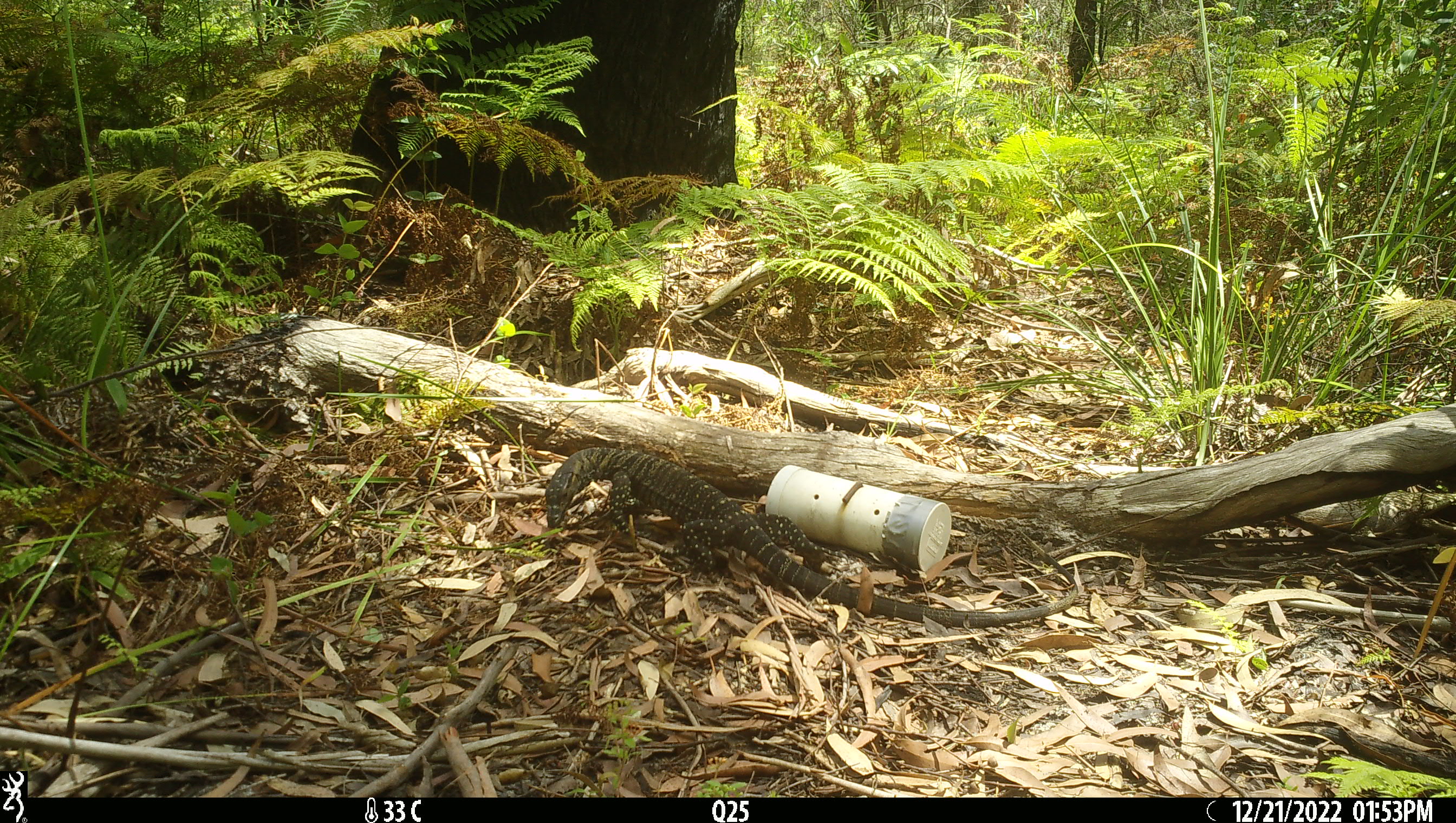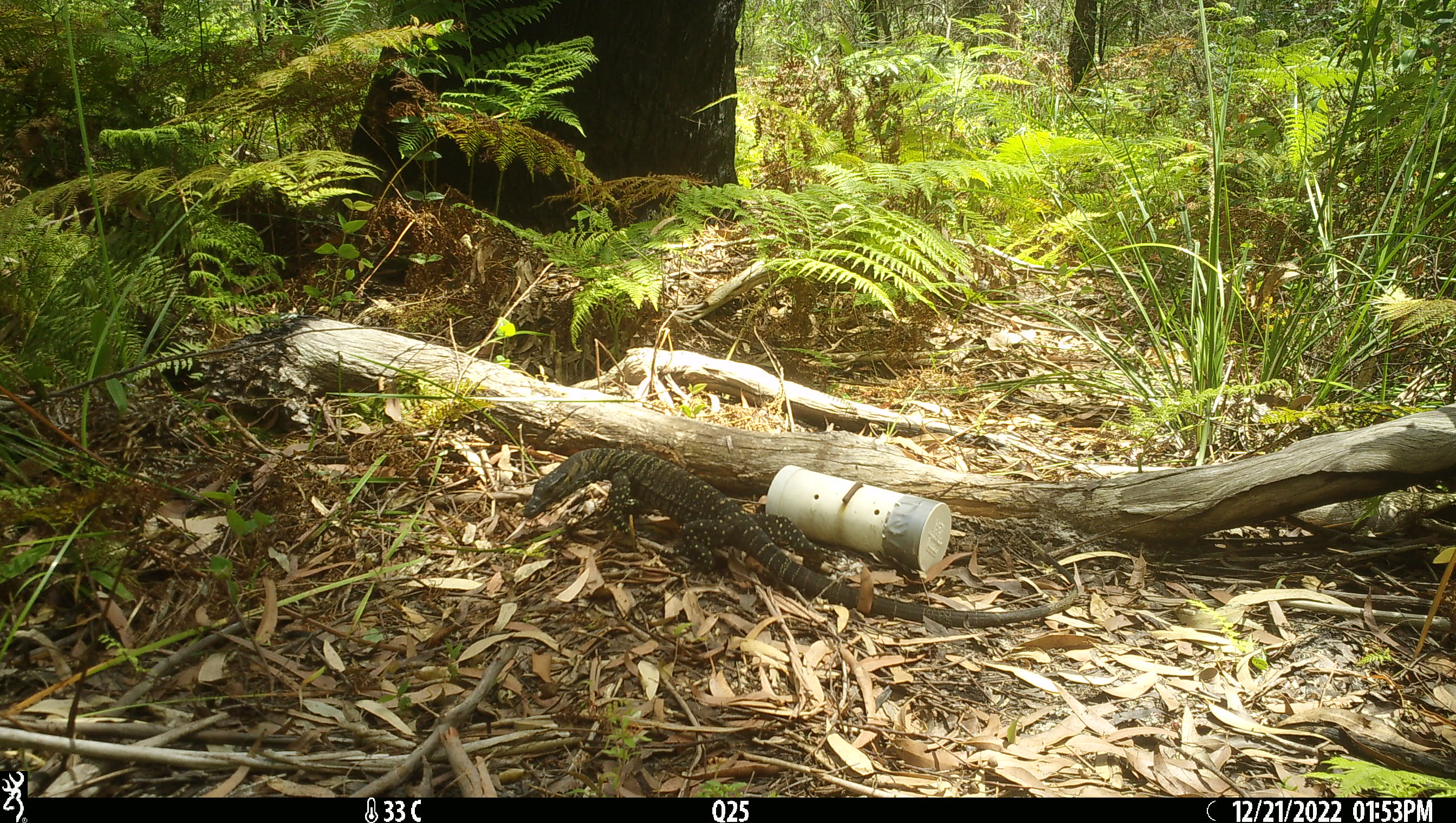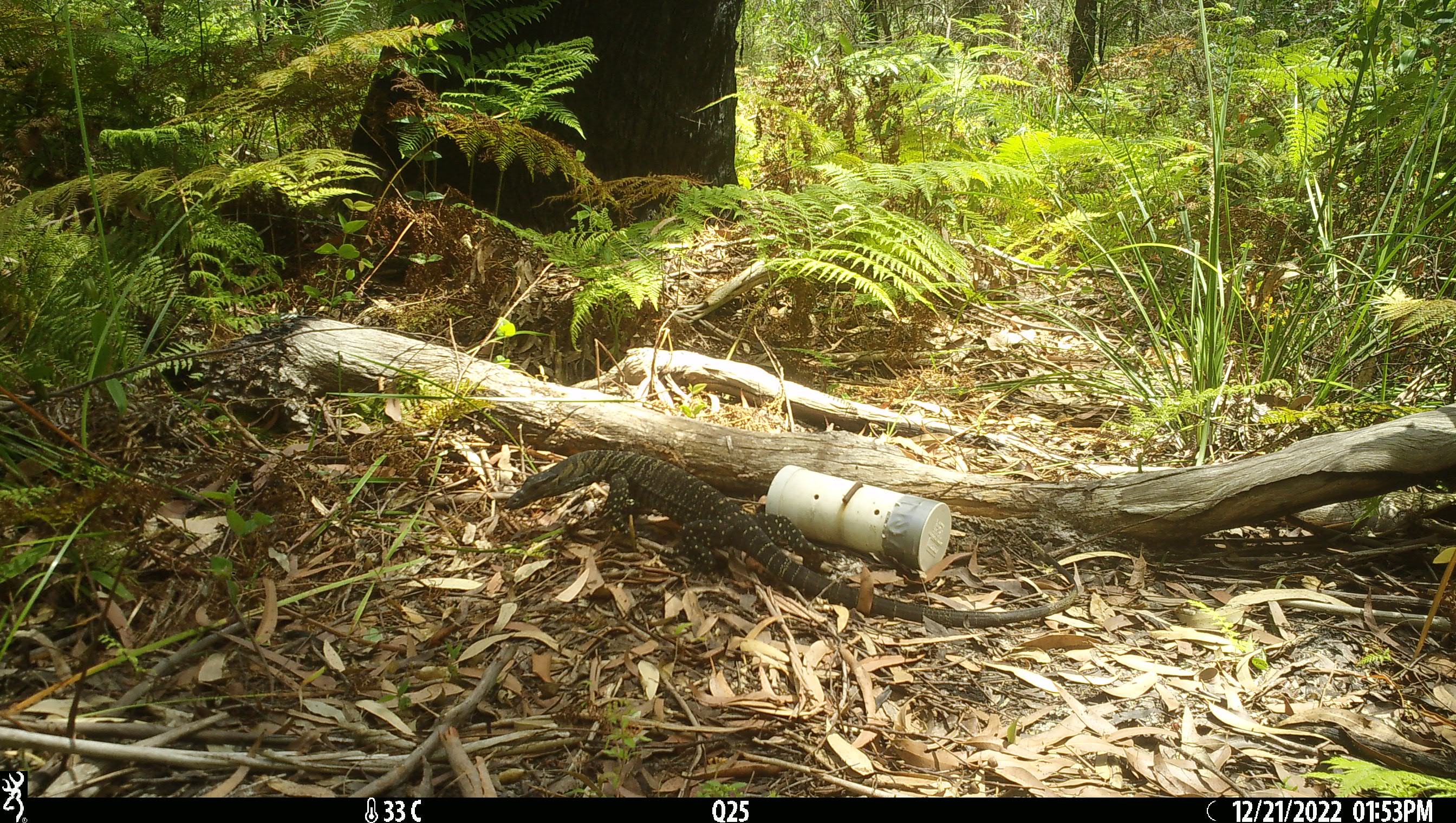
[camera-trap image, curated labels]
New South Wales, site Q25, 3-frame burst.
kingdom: Animalia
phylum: Chordata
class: Reptilia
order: Squamata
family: Varanidae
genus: Varanus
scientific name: Varanus varius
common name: lace monitor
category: goanna